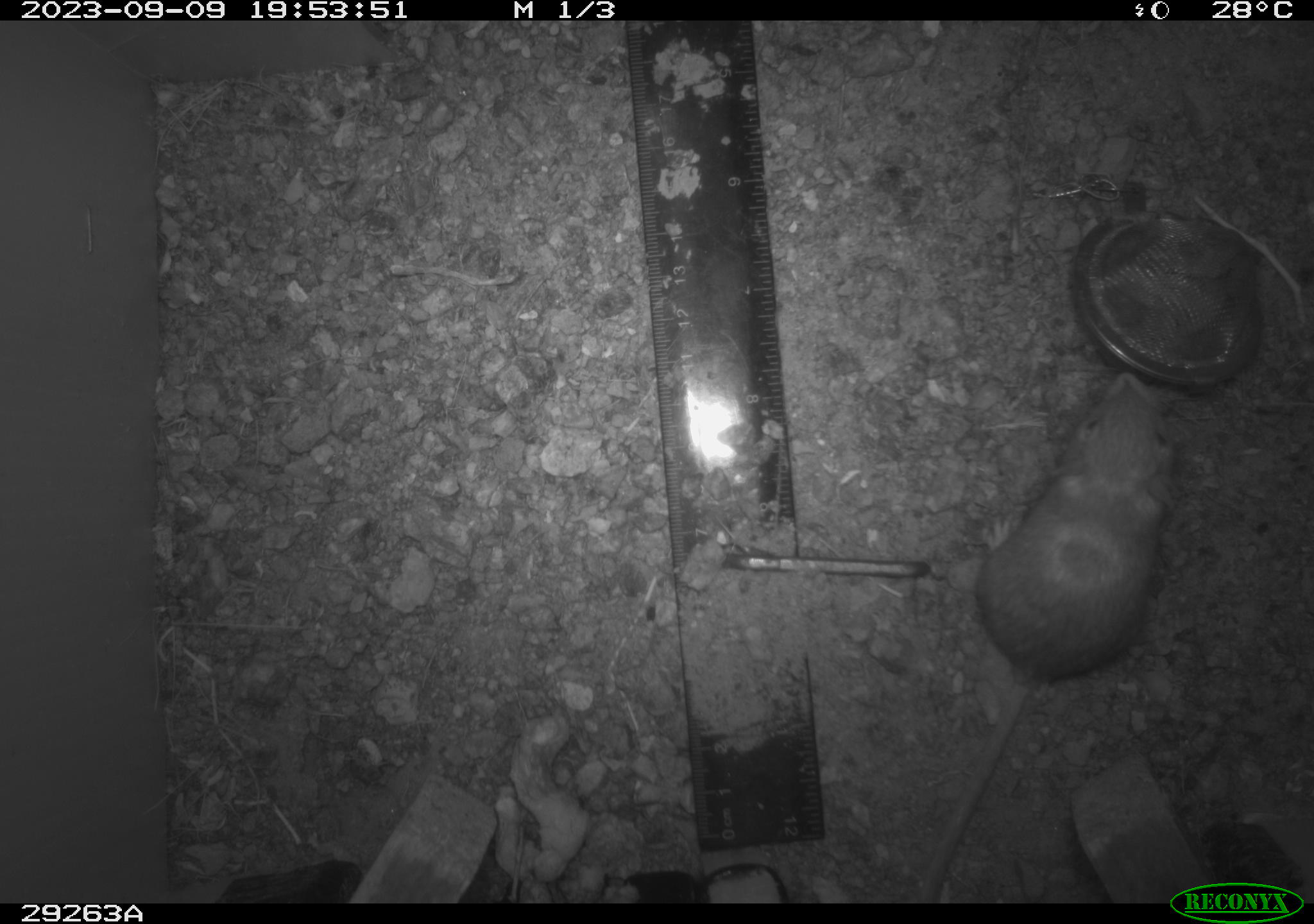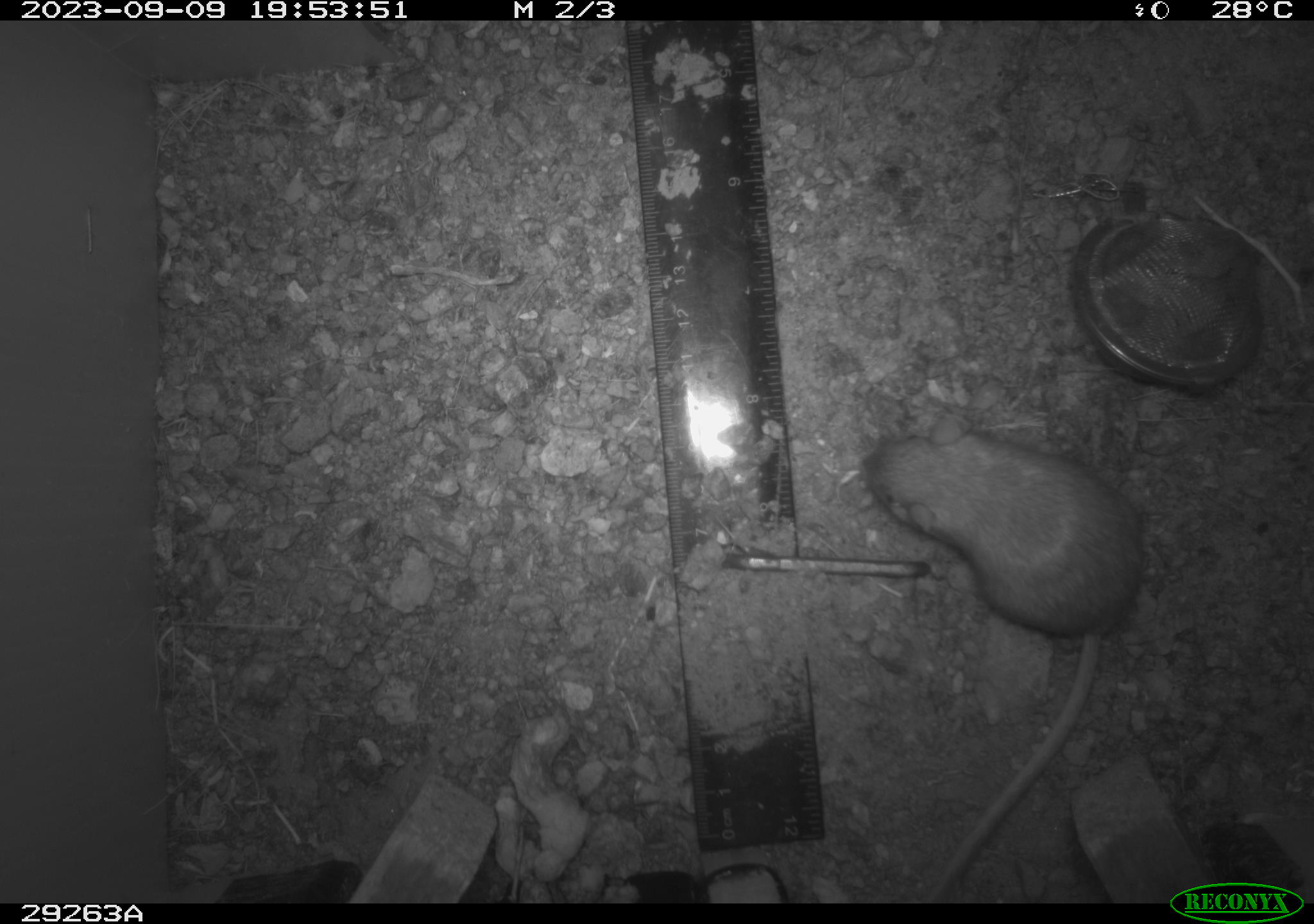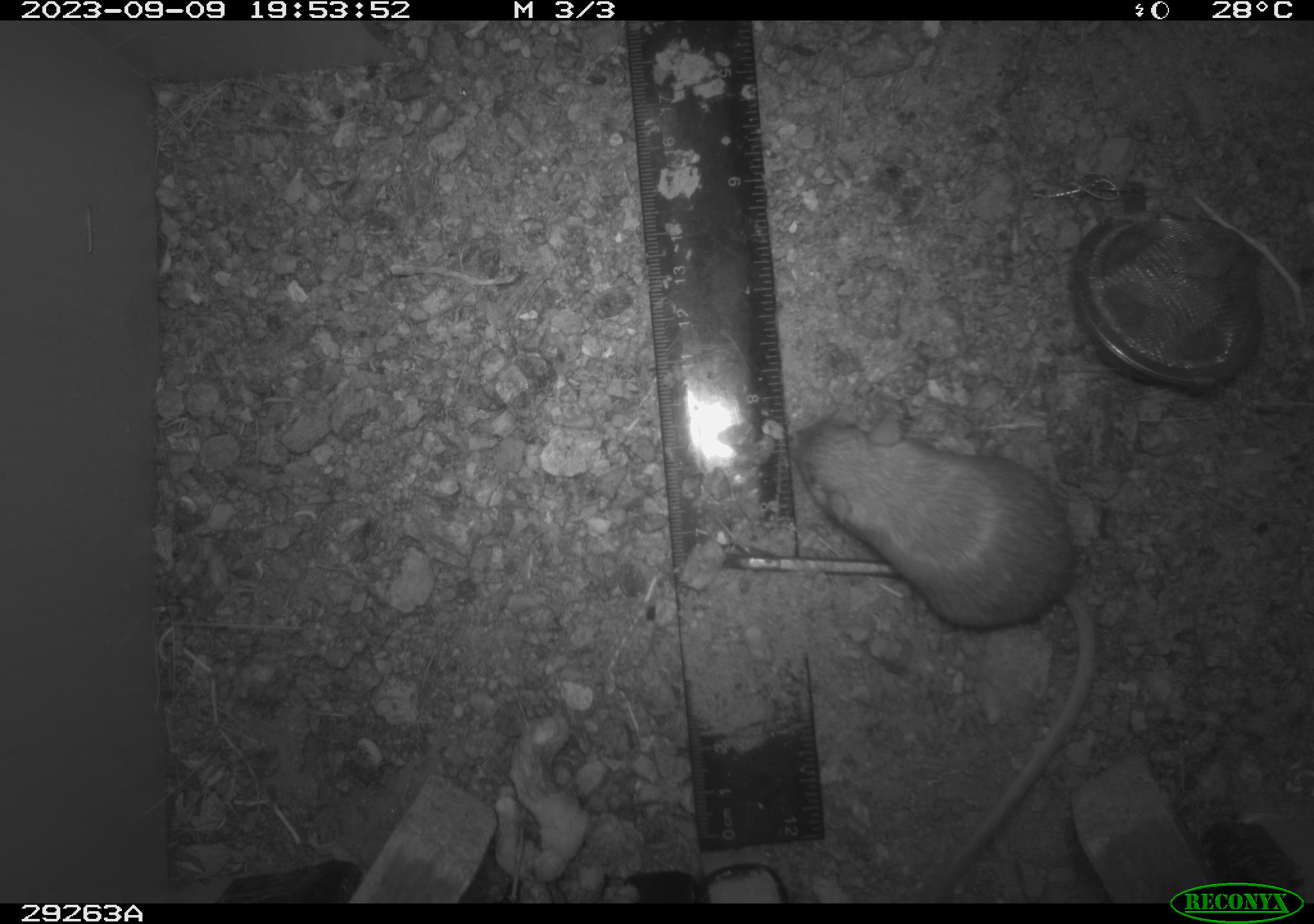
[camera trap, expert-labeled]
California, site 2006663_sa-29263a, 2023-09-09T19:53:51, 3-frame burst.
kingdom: Animalia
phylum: Chordata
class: Mammalia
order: Rodentia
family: Heteromyidae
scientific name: Heteromyidae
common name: kangaroo rats and pocket mice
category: heteromyidae family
Heteromyidae family (kangaroo rats and pocket mice) (Heteromyidae).